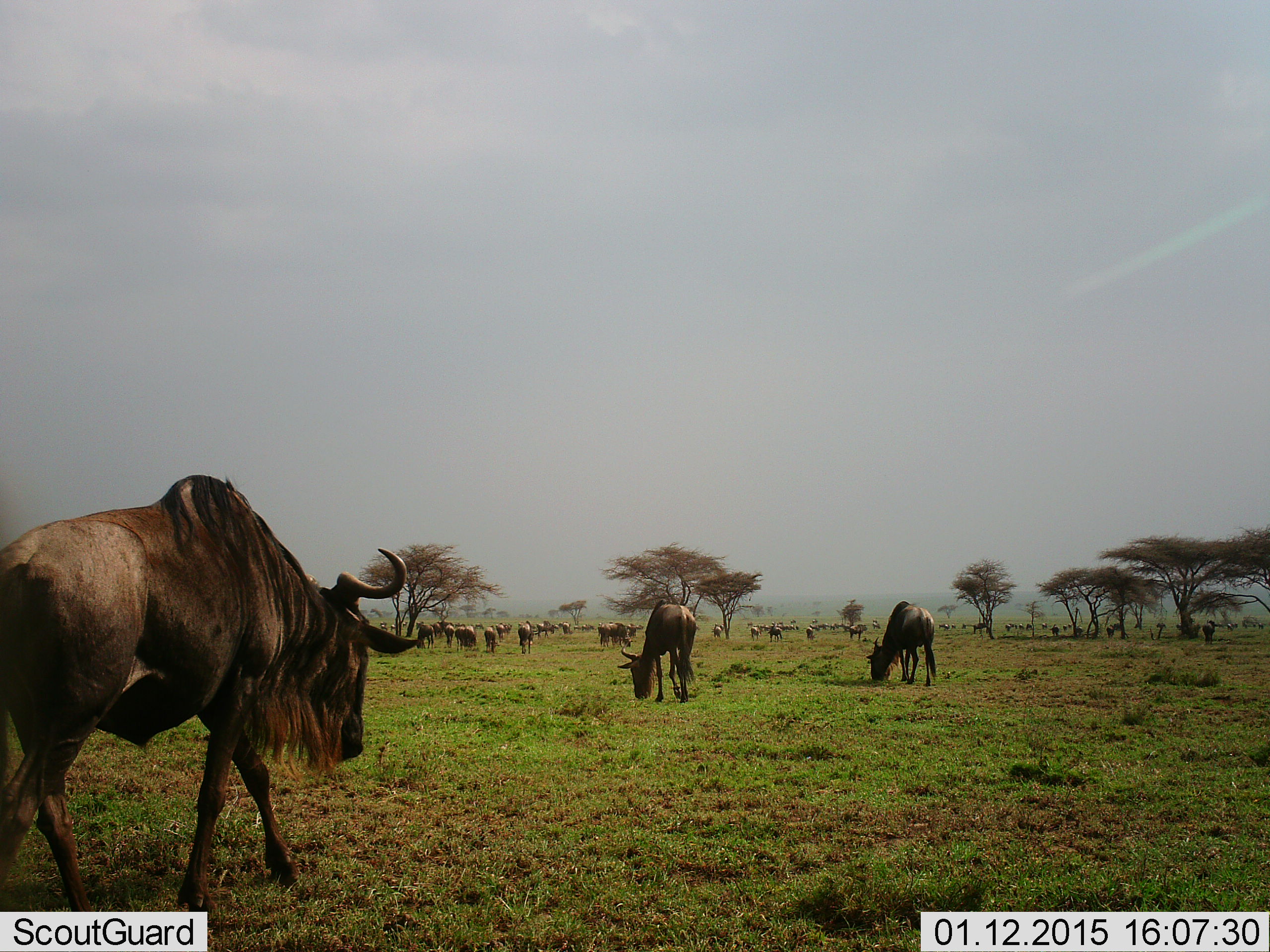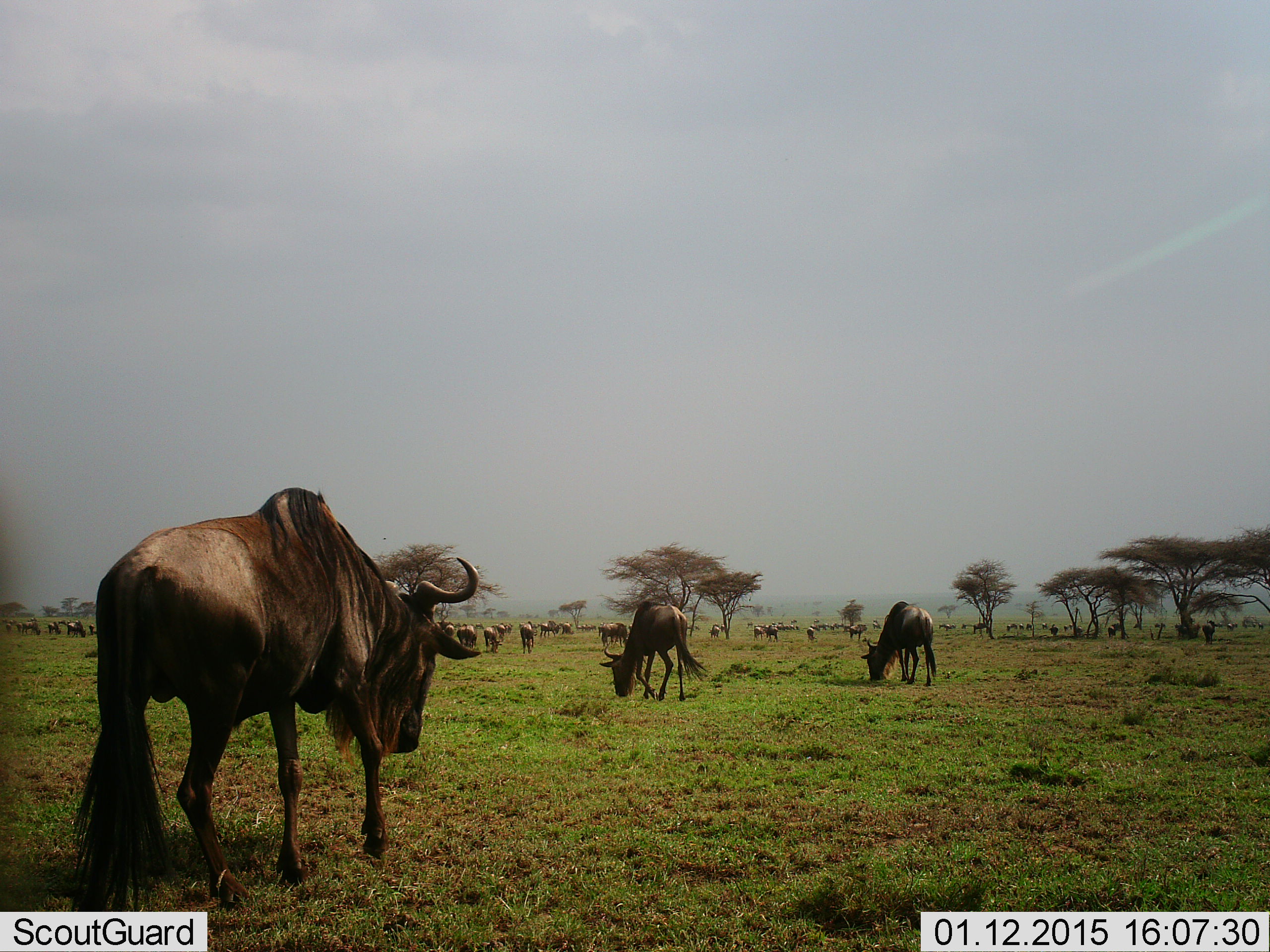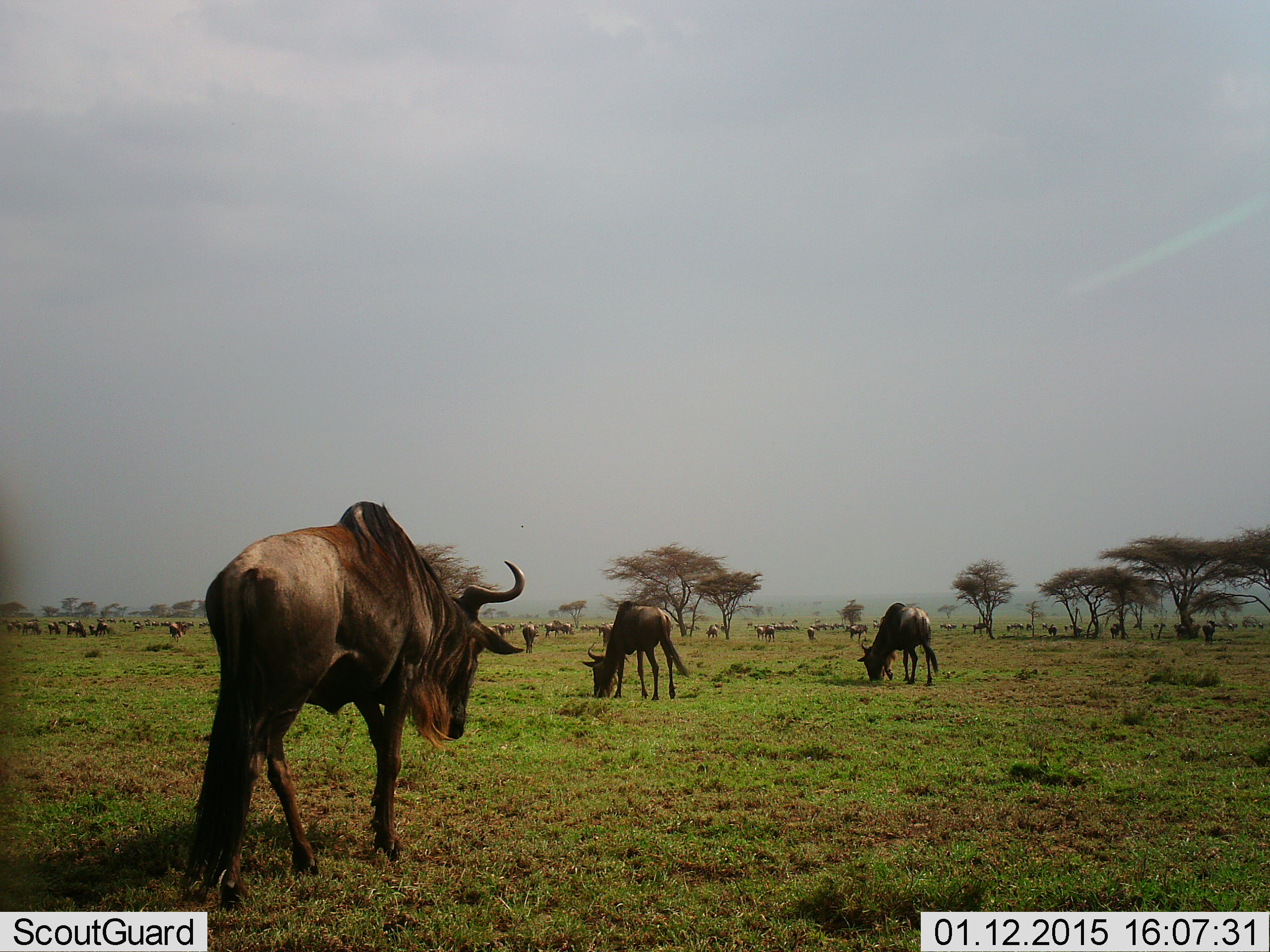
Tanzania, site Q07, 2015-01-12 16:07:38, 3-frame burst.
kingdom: Animalia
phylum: Chordata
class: Mammalia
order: Artiodactyla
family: Bovidae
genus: Connochaetes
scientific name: Connochaetes taurinus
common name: blue wildebeest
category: wildebeest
Wildebeest (blue wildebeest) (Connochaetes taurinus), count 11-50. Behavior (volunteer vote fractions): standing 60%, resting 0%, moving 80%, interacting 0%. Young present (vote fraction): 10%. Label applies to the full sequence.